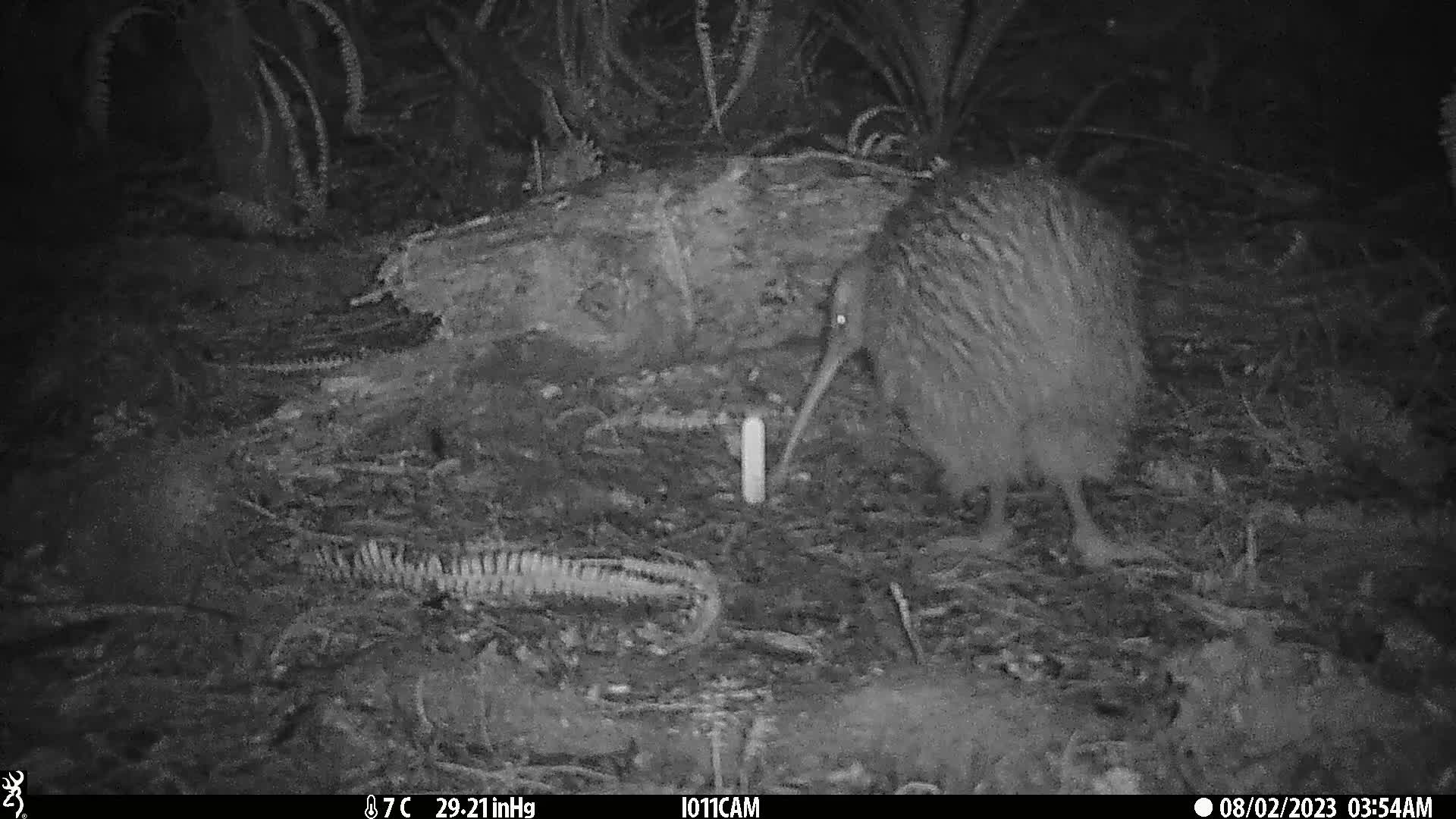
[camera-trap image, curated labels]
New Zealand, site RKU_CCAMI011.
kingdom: Animalia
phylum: Chordata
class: Aves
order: Apterygiformes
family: Apterygidae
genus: Apteryx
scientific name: Apteryx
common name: kiwi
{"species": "kiwi (Apteryx)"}